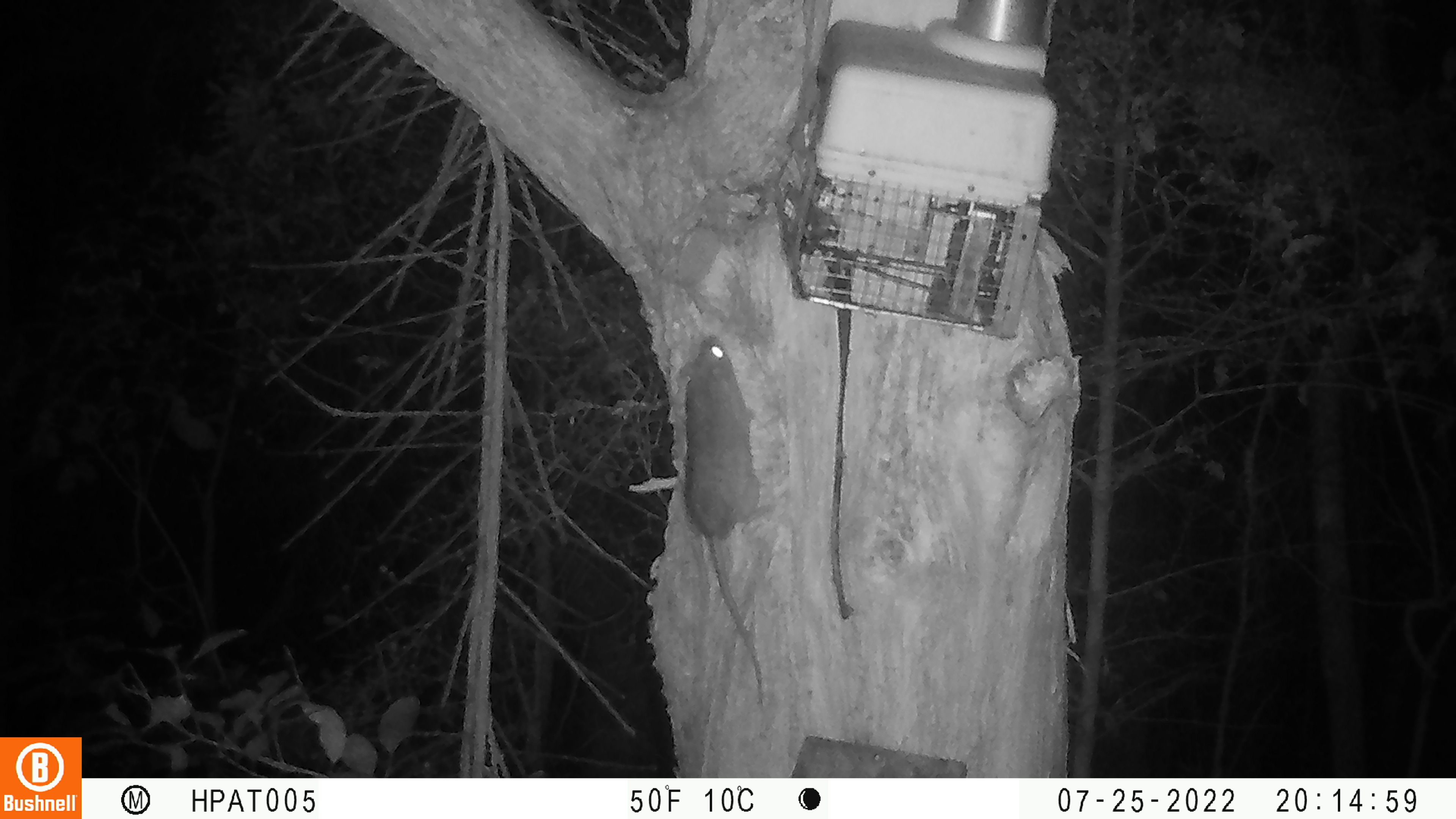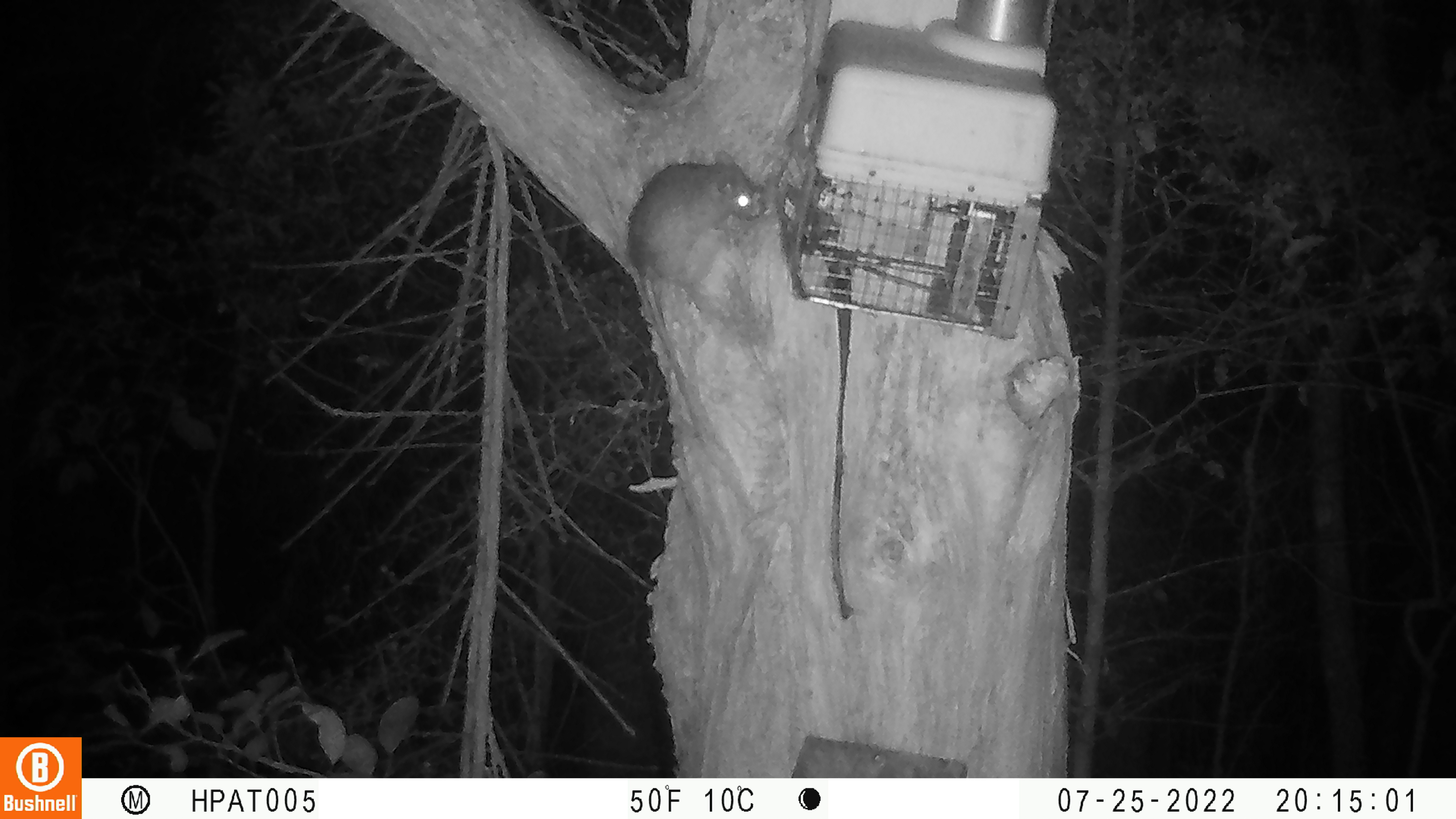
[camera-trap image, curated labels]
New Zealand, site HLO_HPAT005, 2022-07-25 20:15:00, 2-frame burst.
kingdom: Animalia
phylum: Chordata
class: Mammalia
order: Rodentia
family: Muridae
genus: Rattus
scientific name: Rattus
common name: rat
Rat (Rattus).